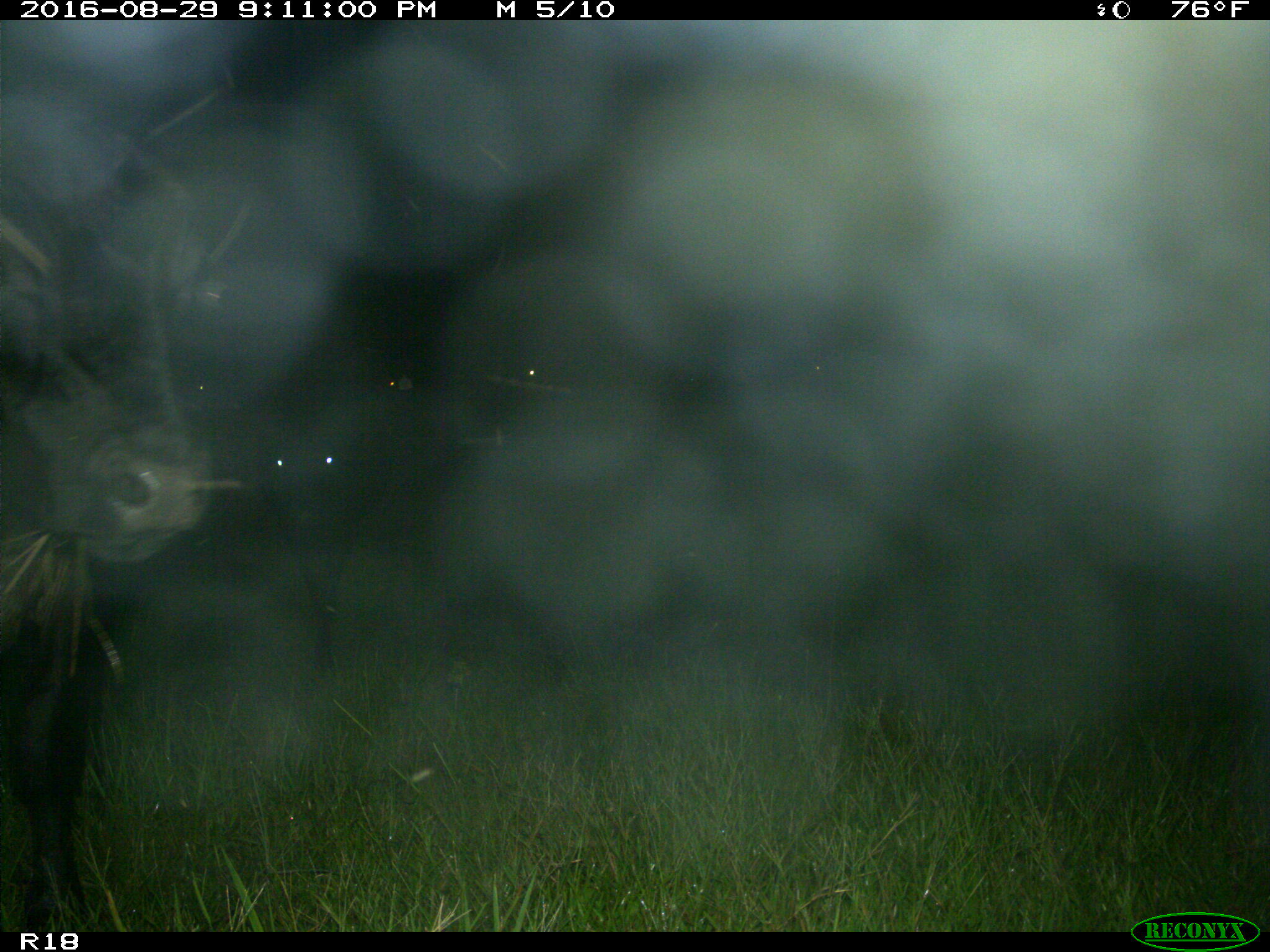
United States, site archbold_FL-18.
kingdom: Animalia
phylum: Chordata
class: Mammalia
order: Artiodactyla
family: Bovidae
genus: Bos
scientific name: Bos taurus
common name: domestic cow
Bos taurus (domestic cow).